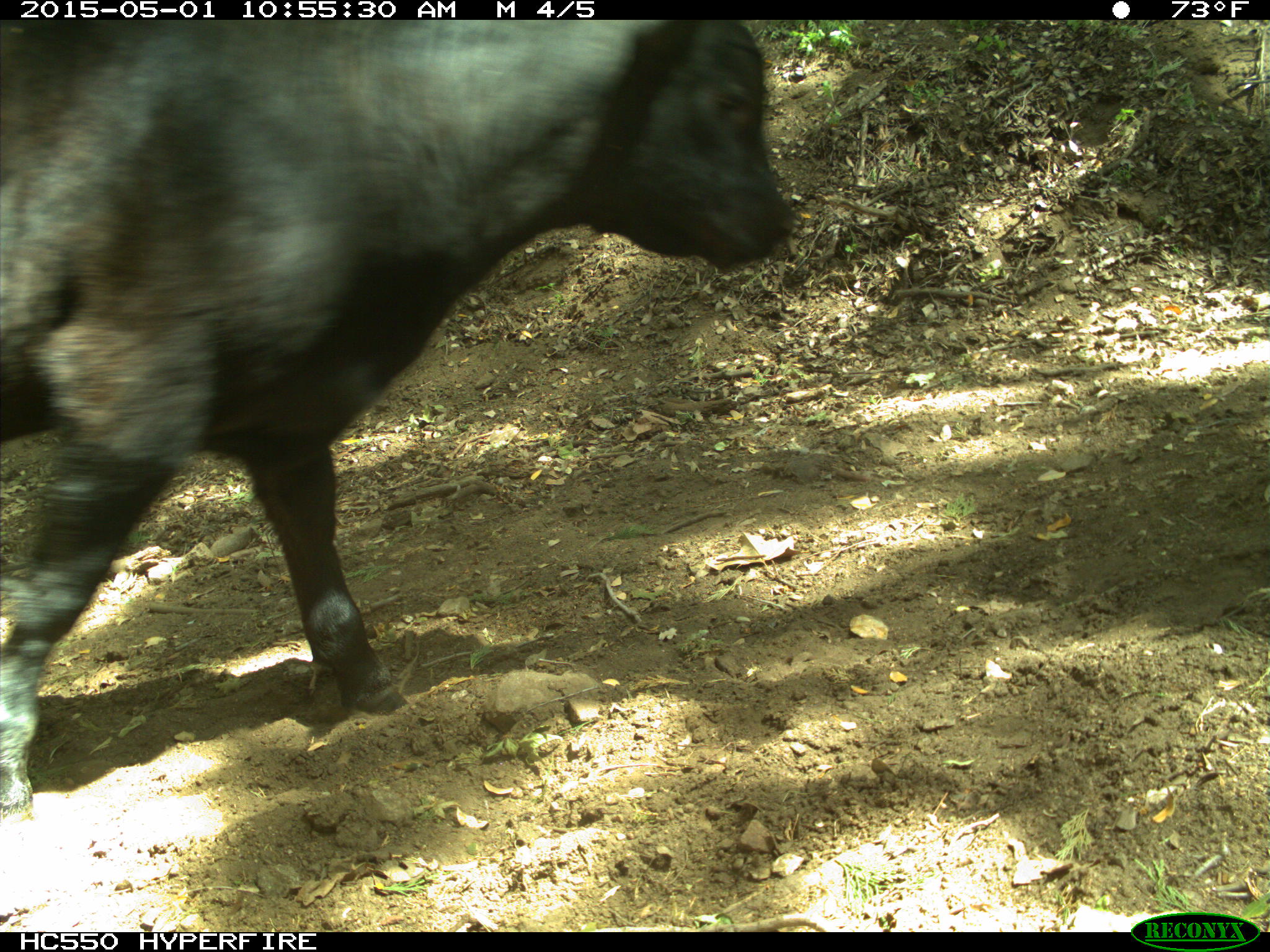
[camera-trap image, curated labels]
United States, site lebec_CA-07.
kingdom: Animalia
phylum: Chordata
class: Mammalia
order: Artiodactyla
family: Bovidae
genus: Bos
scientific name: Bos taurus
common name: domestic cow